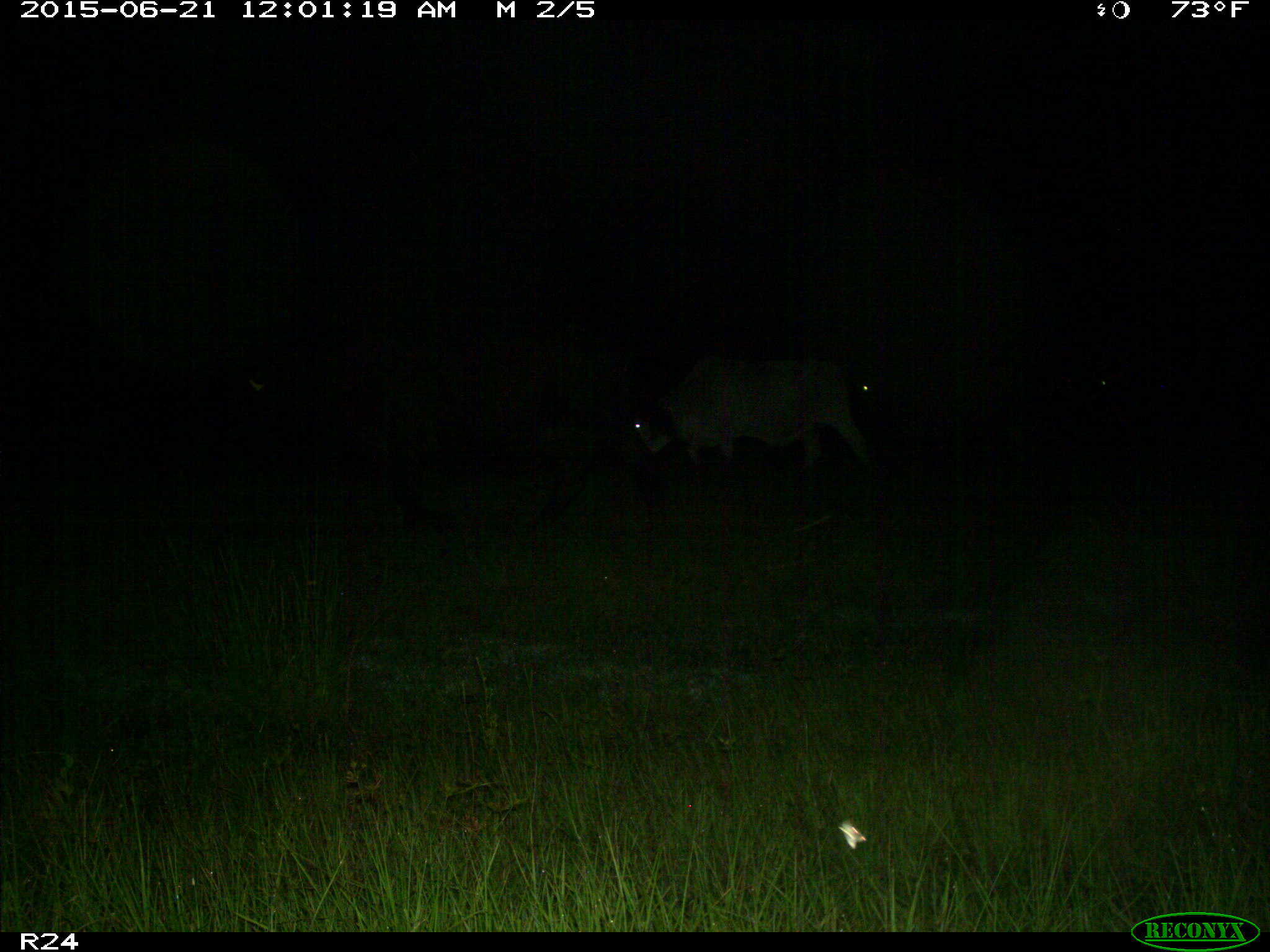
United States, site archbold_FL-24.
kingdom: Animalia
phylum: Chordata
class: Mammalia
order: Artiodactyla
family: Bovidae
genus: Bos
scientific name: Bos taurus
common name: domestic cow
Bos taurus (domestic cow).